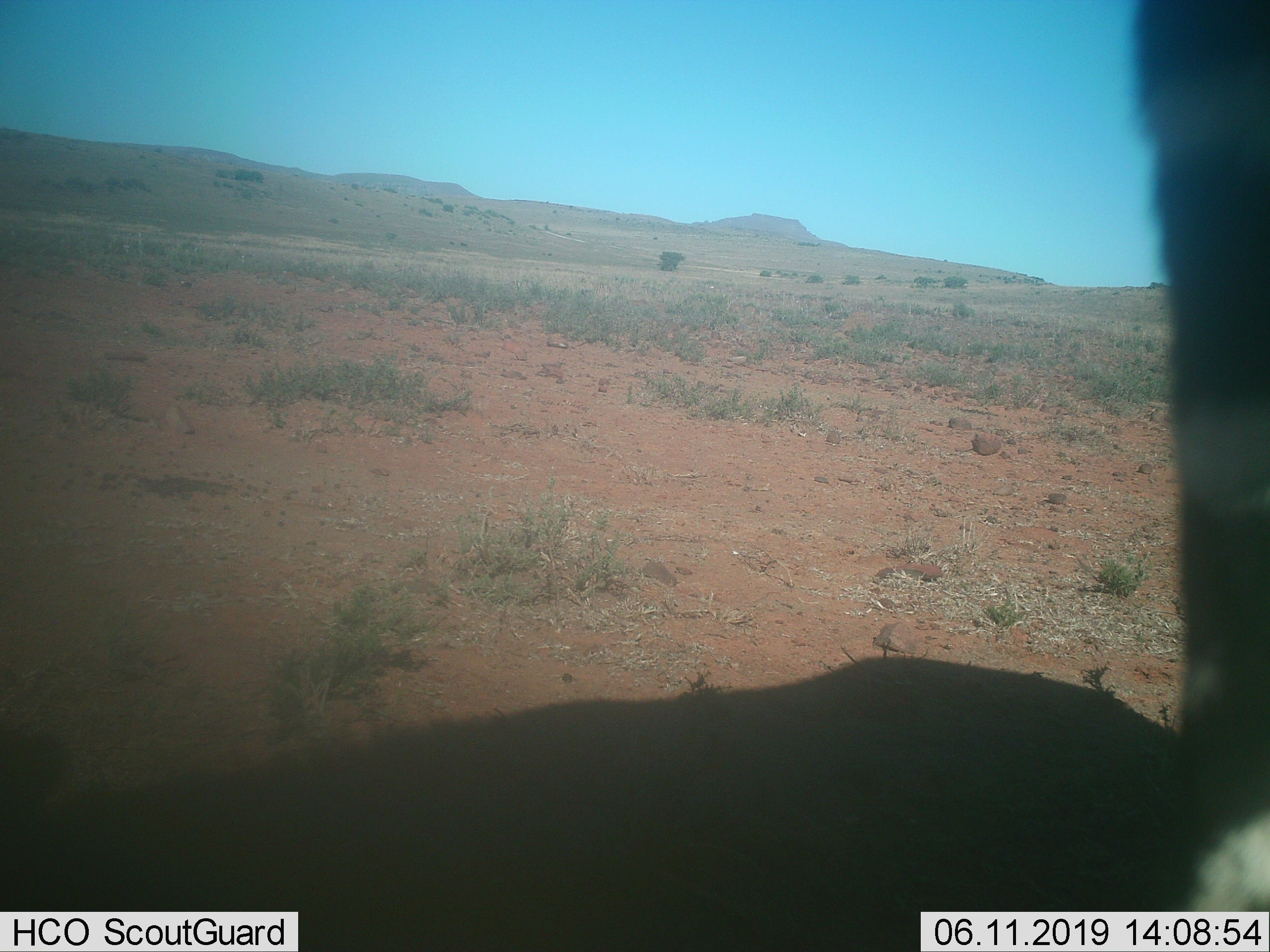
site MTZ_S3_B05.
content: unidentified animal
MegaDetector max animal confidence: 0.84